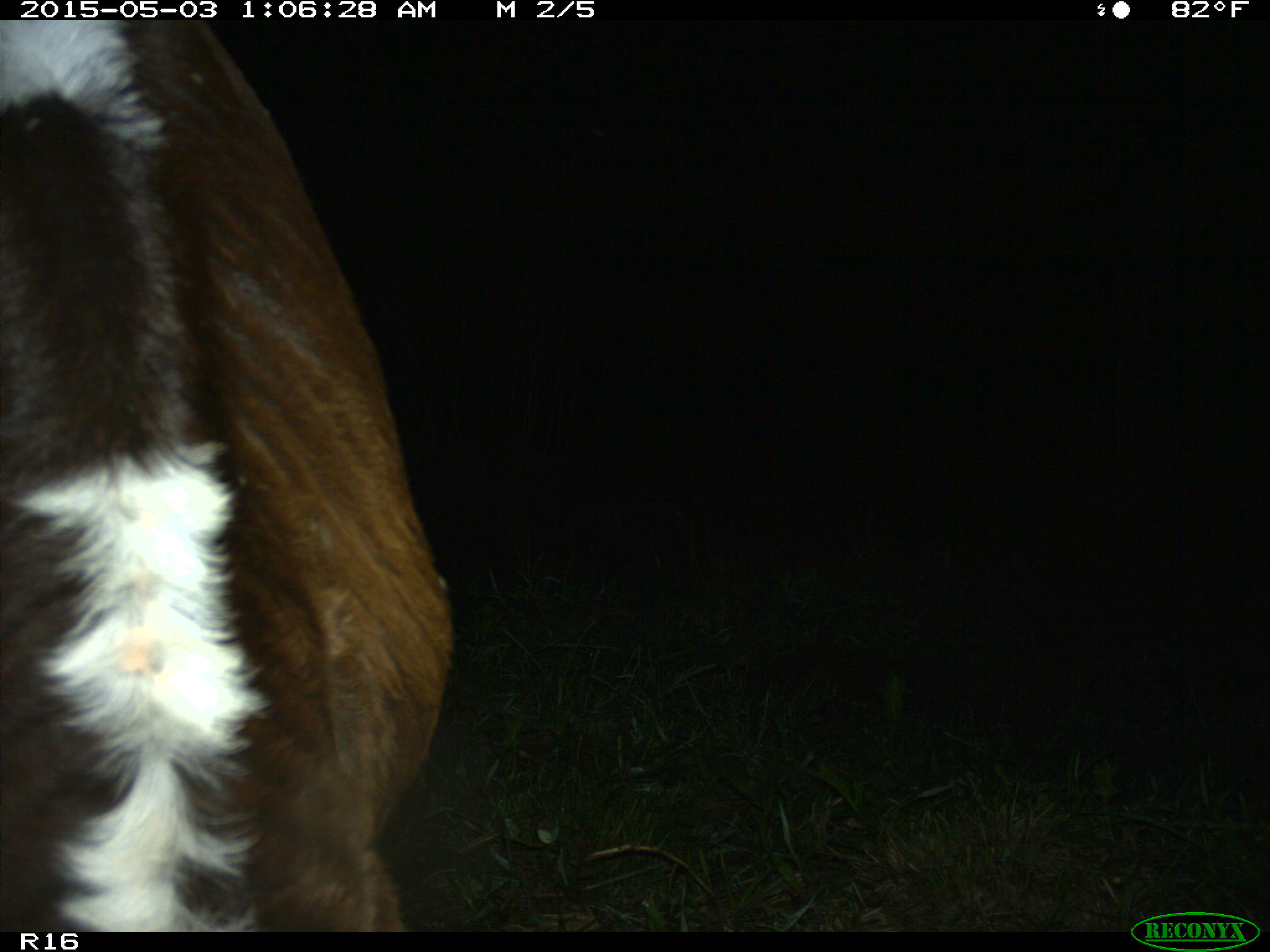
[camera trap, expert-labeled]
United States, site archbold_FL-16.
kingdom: Animalia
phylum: Chordata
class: Mammalia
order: Artiodactyla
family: Bovidae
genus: Bos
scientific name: Bos taurus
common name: domestic cow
Bos taurus (domestic cow).